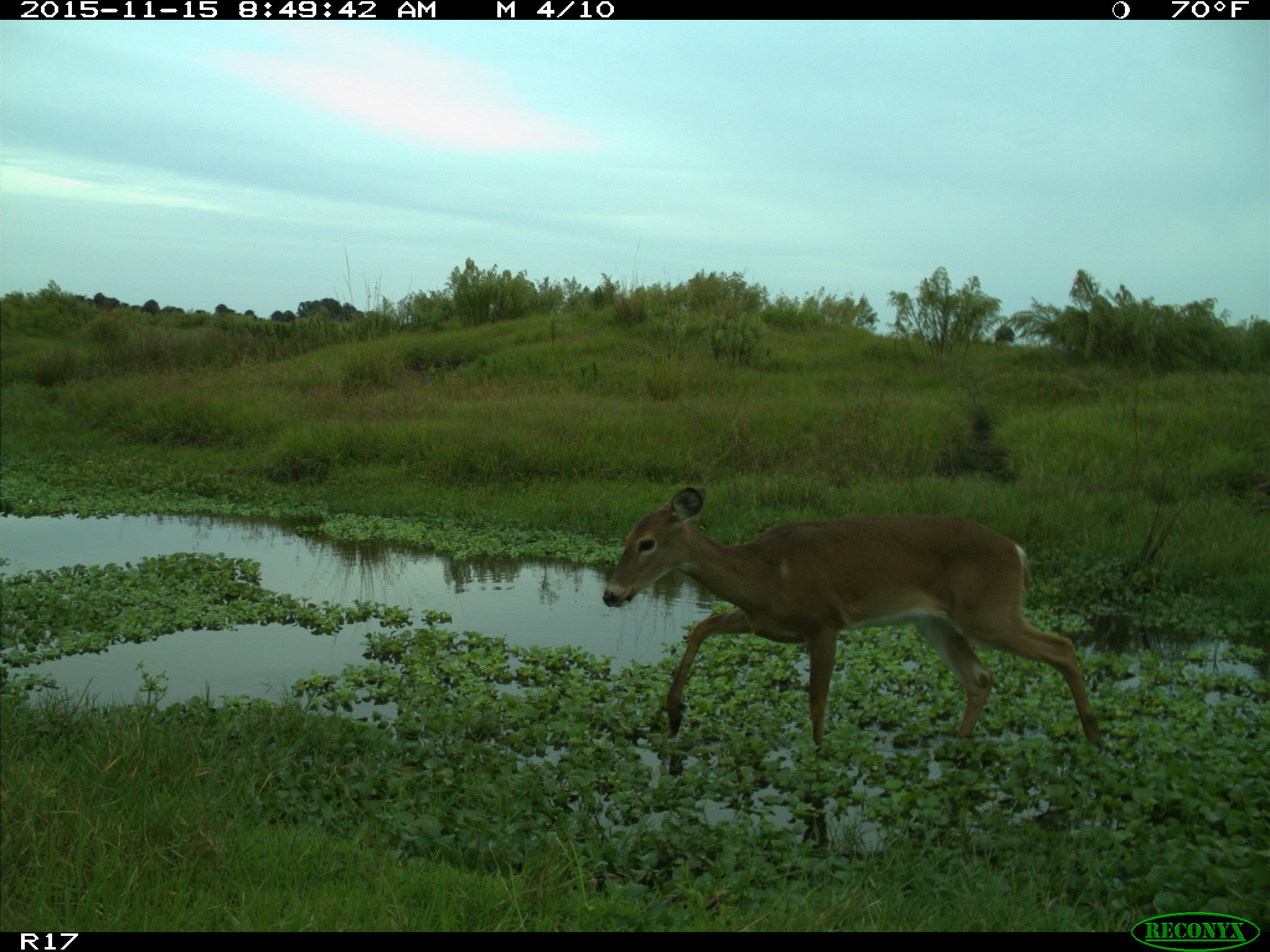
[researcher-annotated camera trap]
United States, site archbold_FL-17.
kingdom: Animalia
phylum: Chordata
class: Mammalia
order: Artiodactyla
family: Cervidae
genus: Odocoileus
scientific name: Odocoileus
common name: deer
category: unidentified deer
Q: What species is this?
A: Unidentified deer (deer) (Odocoileus).